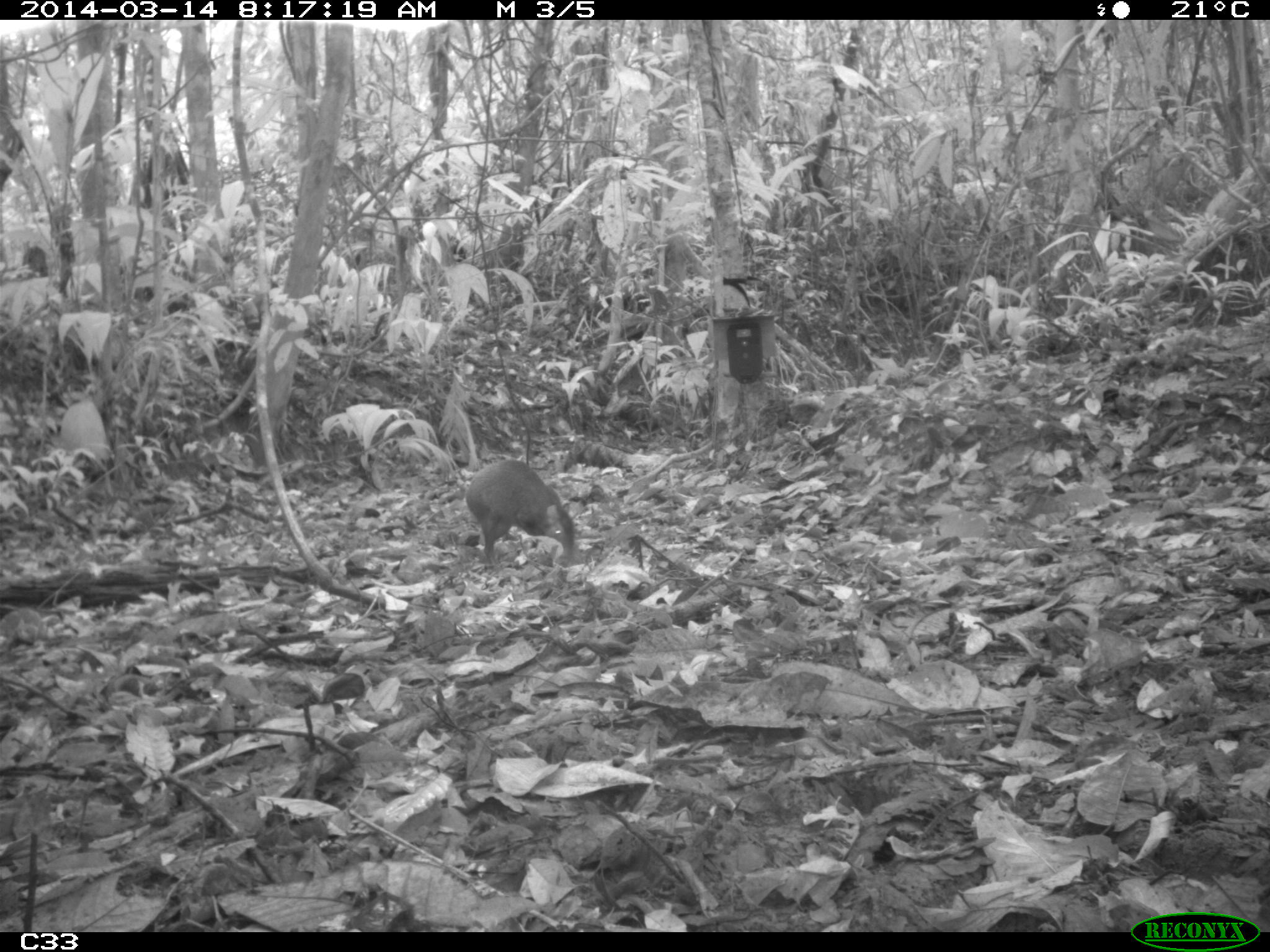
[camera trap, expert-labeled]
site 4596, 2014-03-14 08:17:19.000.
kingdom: Animalia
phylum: Chordata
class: Mammalia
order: Rodentia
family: Dasyproctidae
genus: Dasyprocta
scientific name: Dasyprocta leporina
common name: red-rumped agouti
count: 1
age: adult